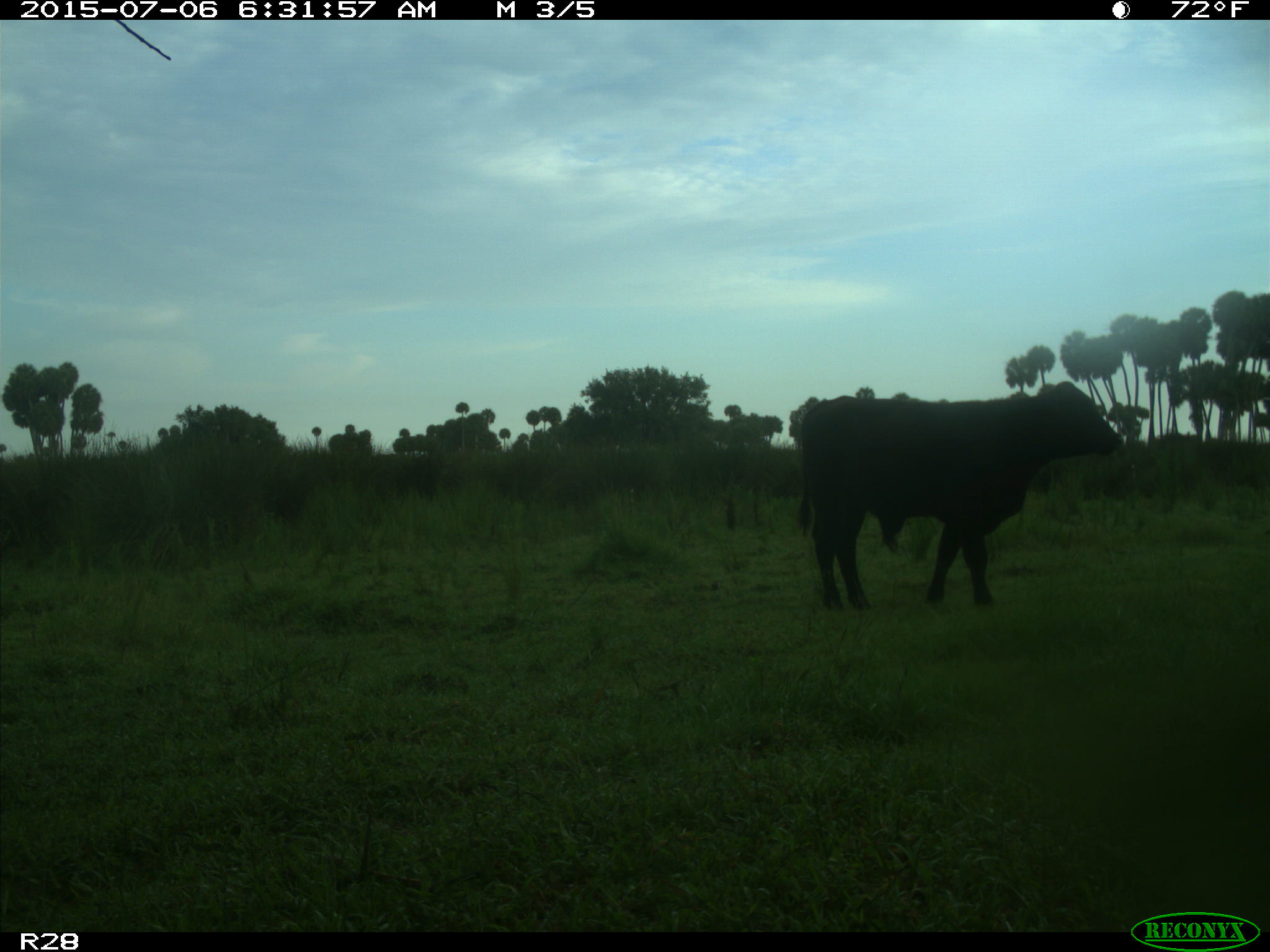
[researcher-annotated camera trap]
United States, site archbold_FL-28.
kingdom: Animalia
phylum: Chordata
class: Mammalia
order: Artiodactyla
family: Bovidae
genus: Bos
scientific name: Bos taurus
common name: domestic cow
Bos taurus (domestic cow).